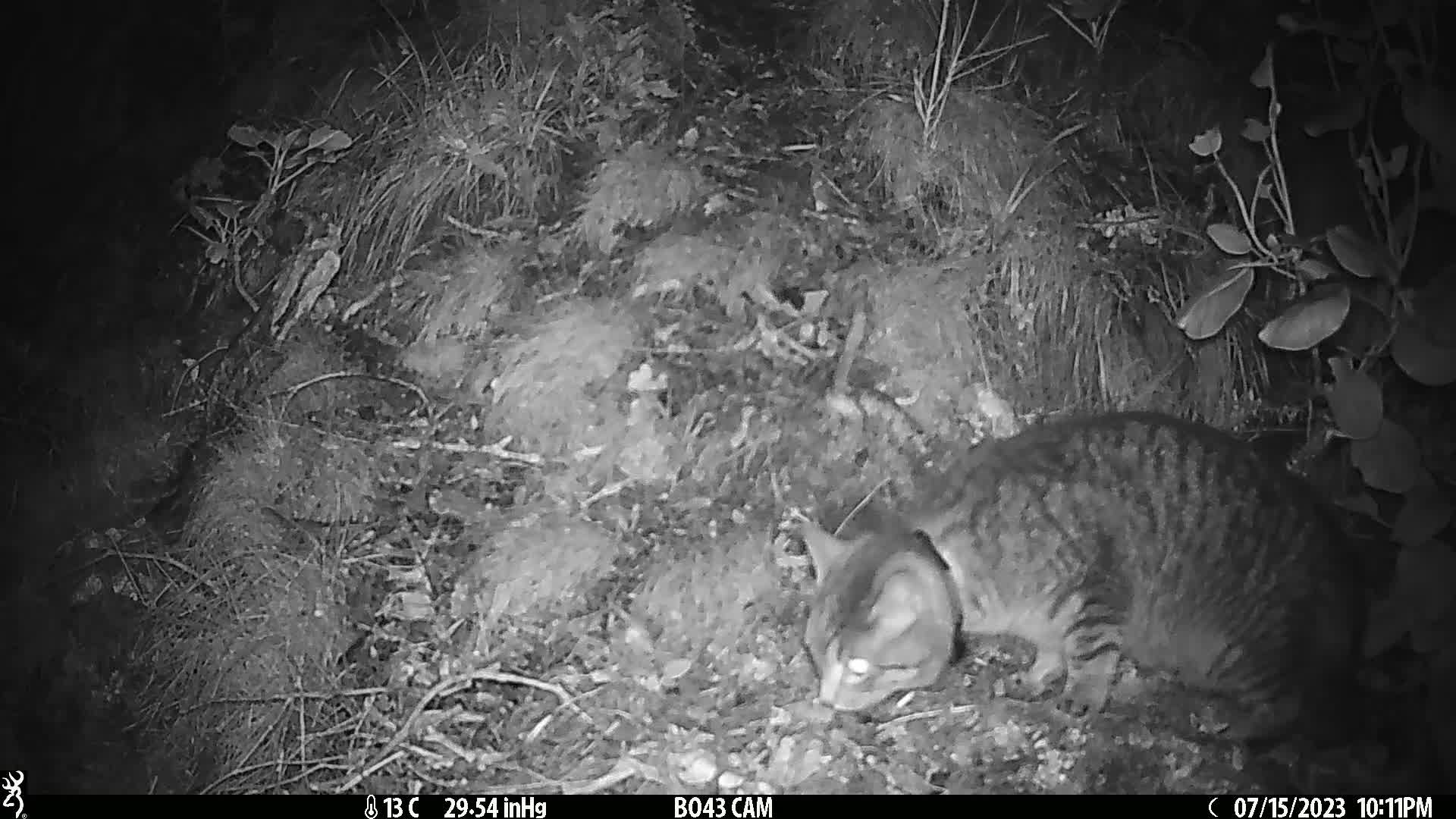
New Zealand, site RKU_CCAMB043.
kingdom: Animalia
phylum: Chordata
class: Mammalia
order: Carnivora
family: Felidae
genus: Felis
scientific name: Felis catus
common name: domestic cat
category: cat